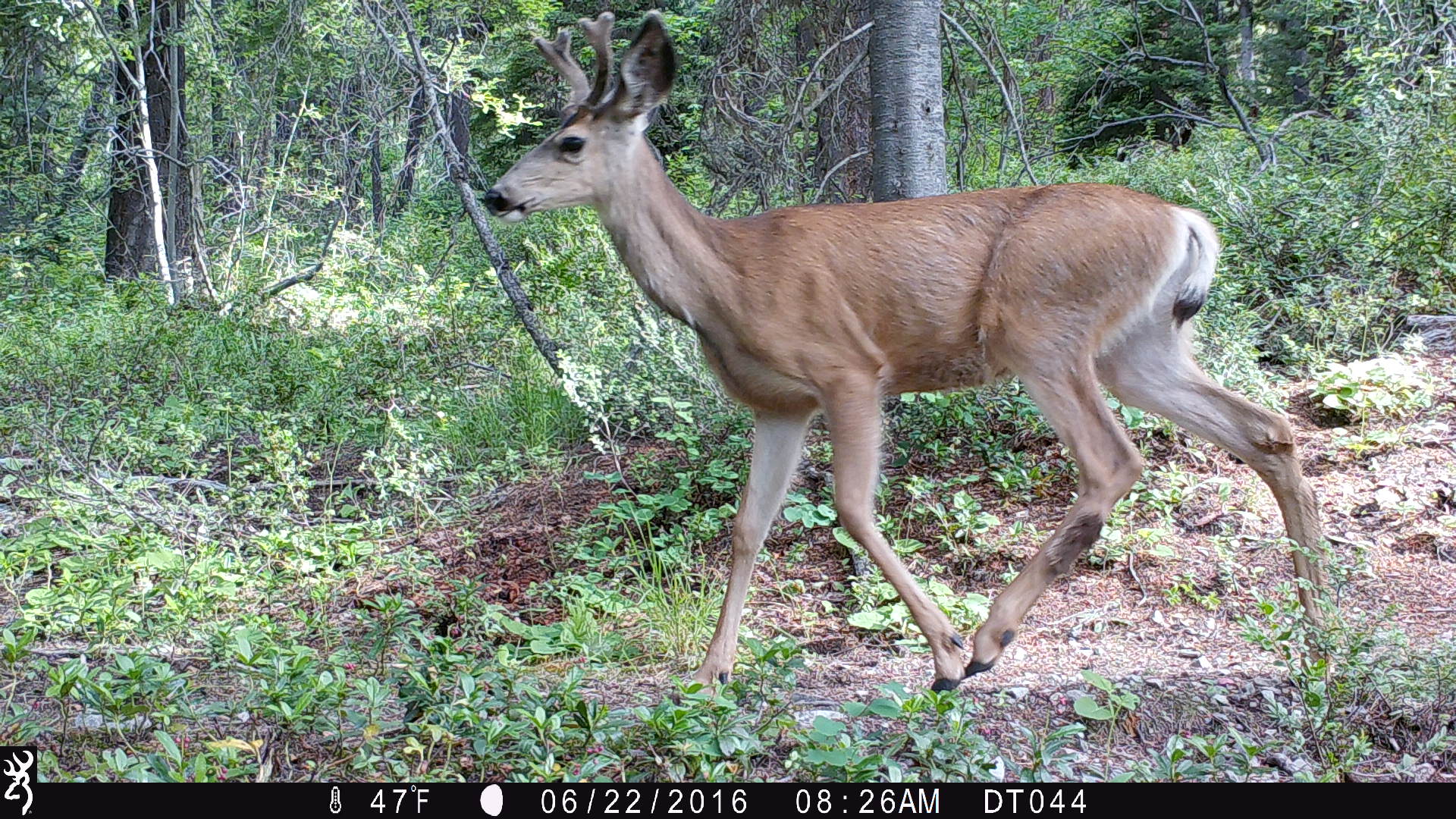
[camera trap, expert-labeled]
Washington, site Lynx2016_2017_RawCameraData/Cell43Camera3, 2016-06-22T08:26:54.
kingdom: Animalia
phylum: Chordata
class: Mammalia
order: Artiodactyla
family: Cervidae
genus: Odocoileus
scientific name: Odocoileus hemionus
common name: mule deer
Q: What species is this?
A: Odocoileus hemionus (mule deer).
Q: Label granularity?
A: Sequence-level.